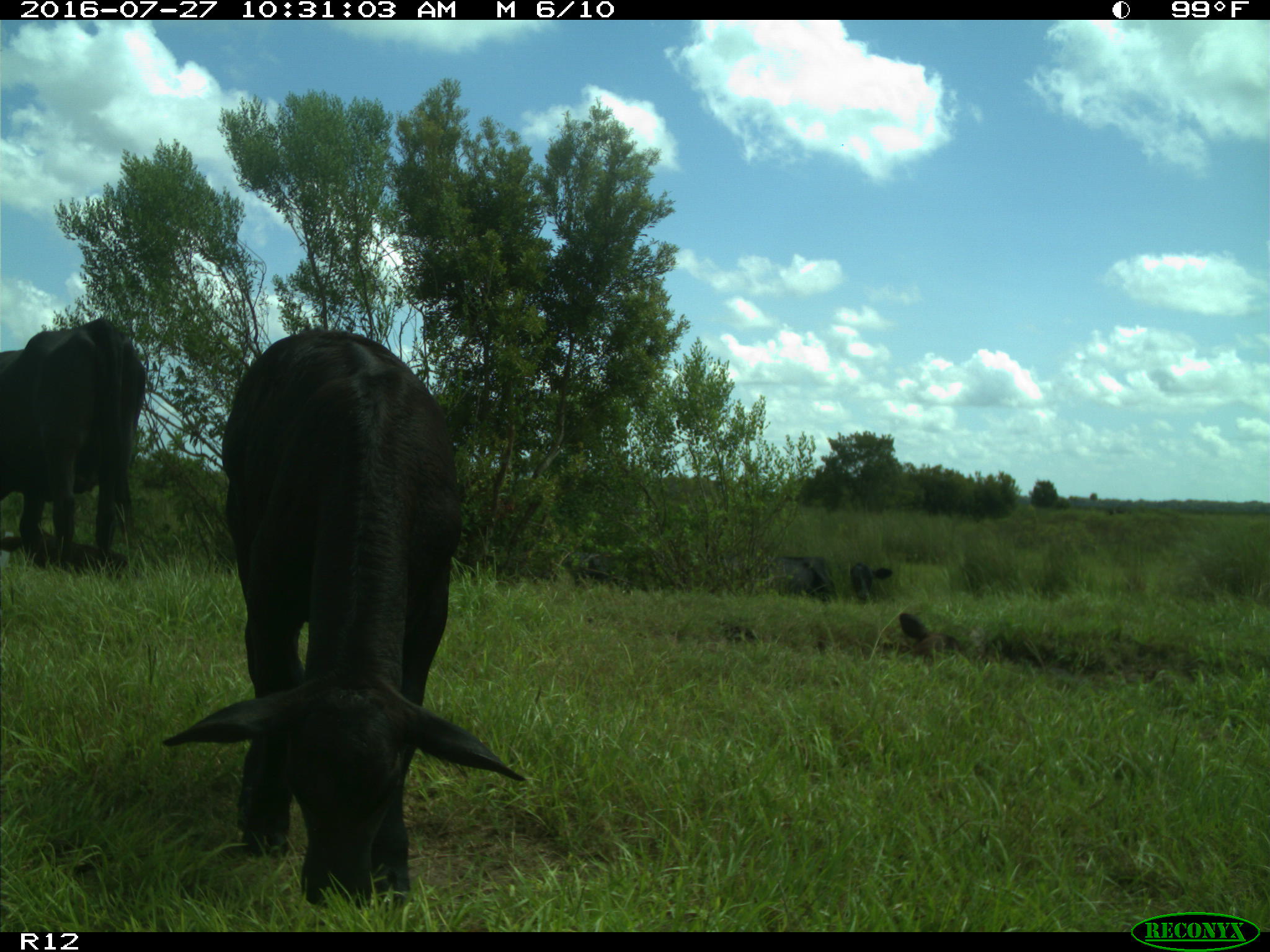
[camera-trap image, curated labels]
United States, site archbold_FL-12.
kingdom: Animalia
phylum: Chordata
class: Mammalia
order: Artiodactyla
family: Bovidae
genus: Bos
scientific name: Bos taurus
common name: domestic cow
Bos taurus (domestic cow).